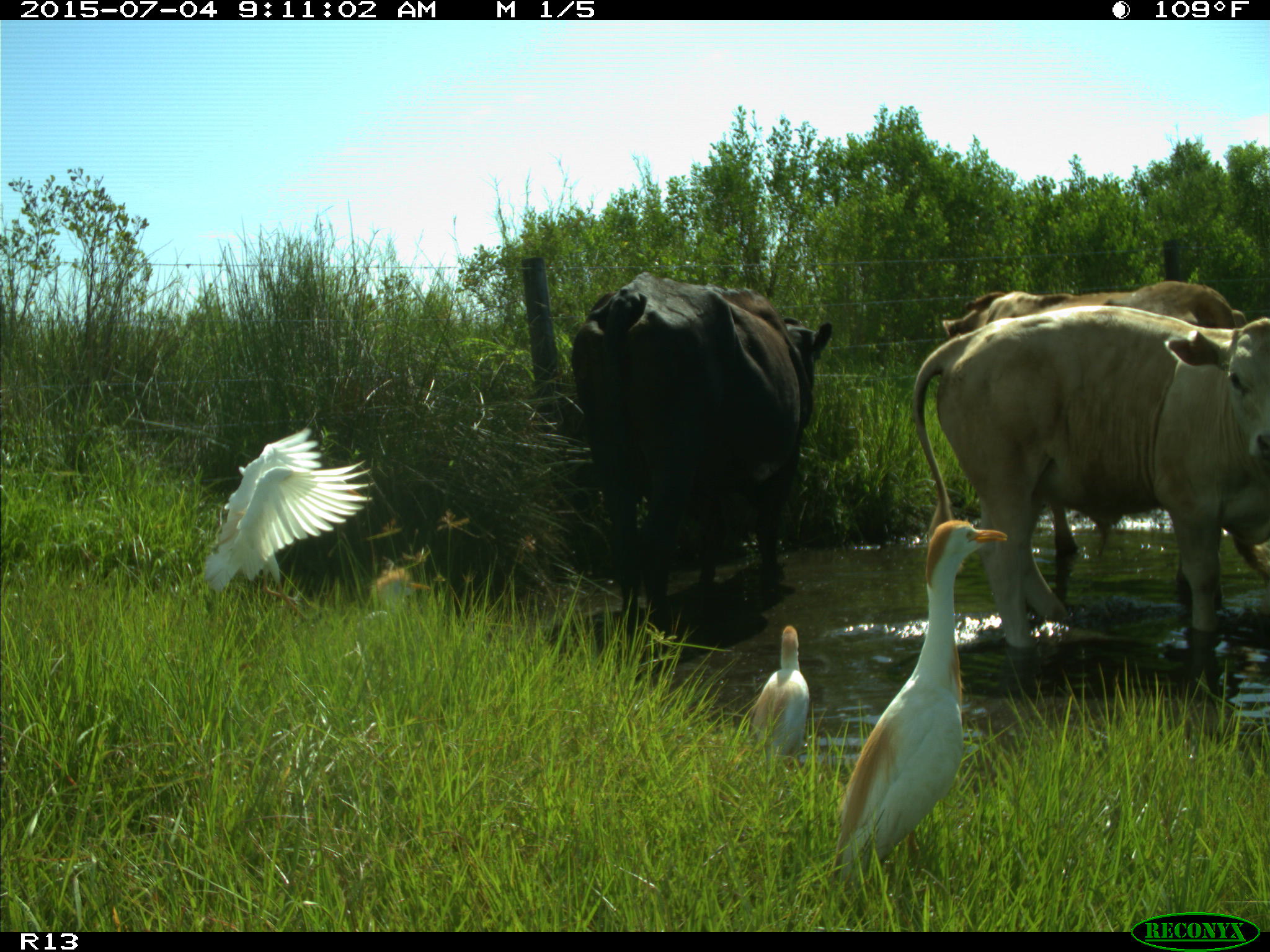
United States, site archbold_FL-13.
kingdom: Animalia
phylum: Chordata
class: Mammalia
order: Artiodactyla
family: Bovidae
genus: Bos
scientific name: Bos taurus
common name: domestic cow